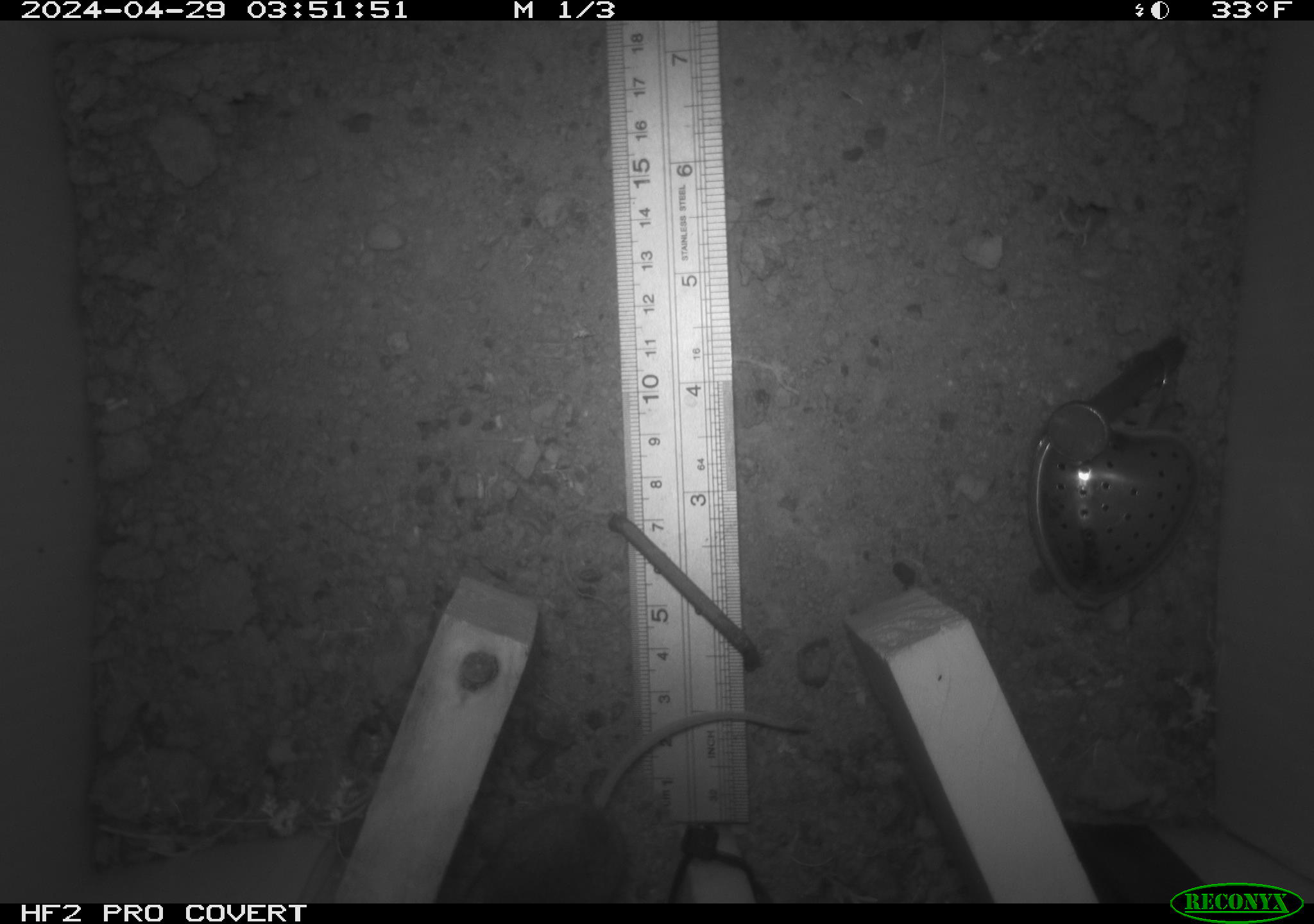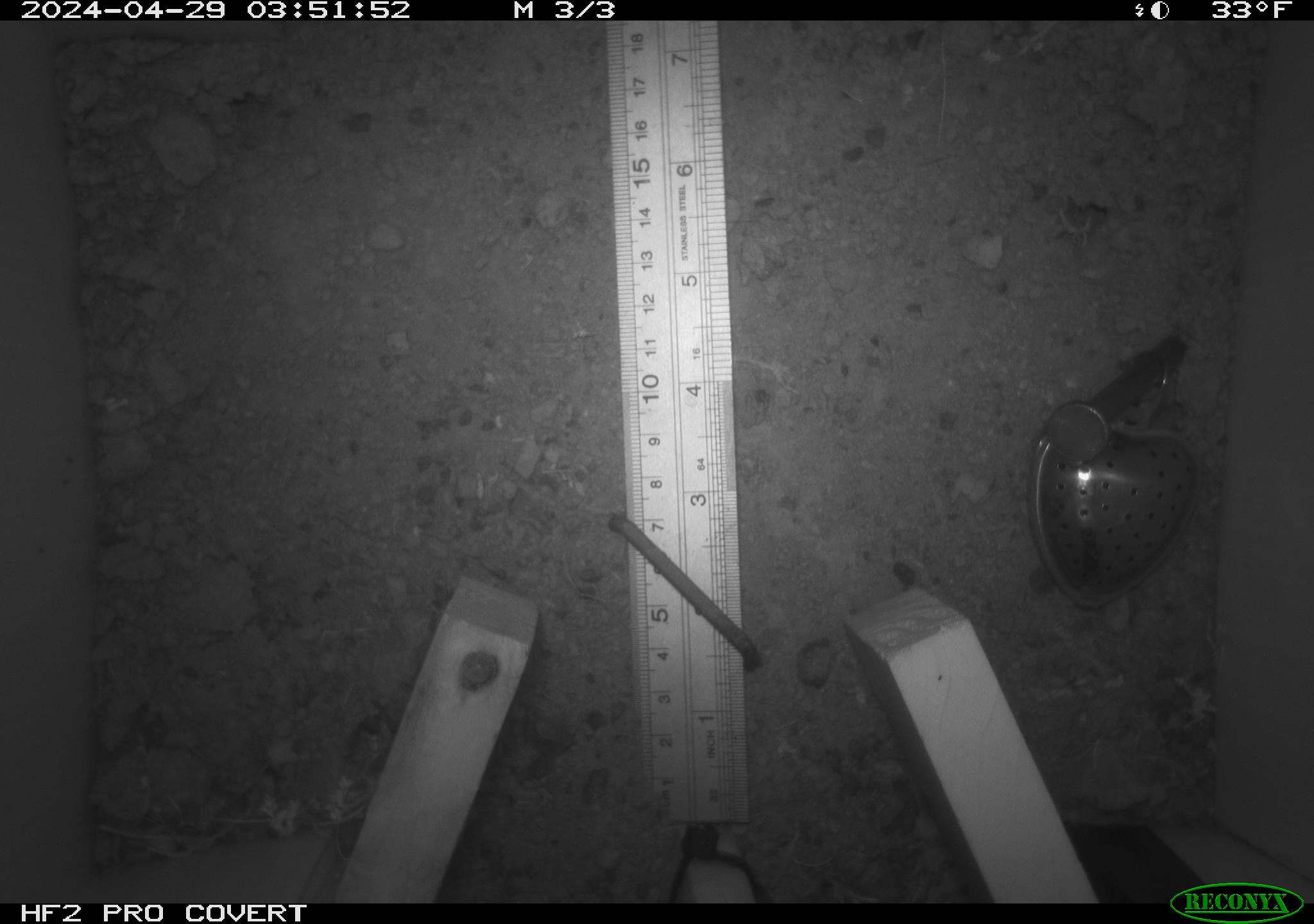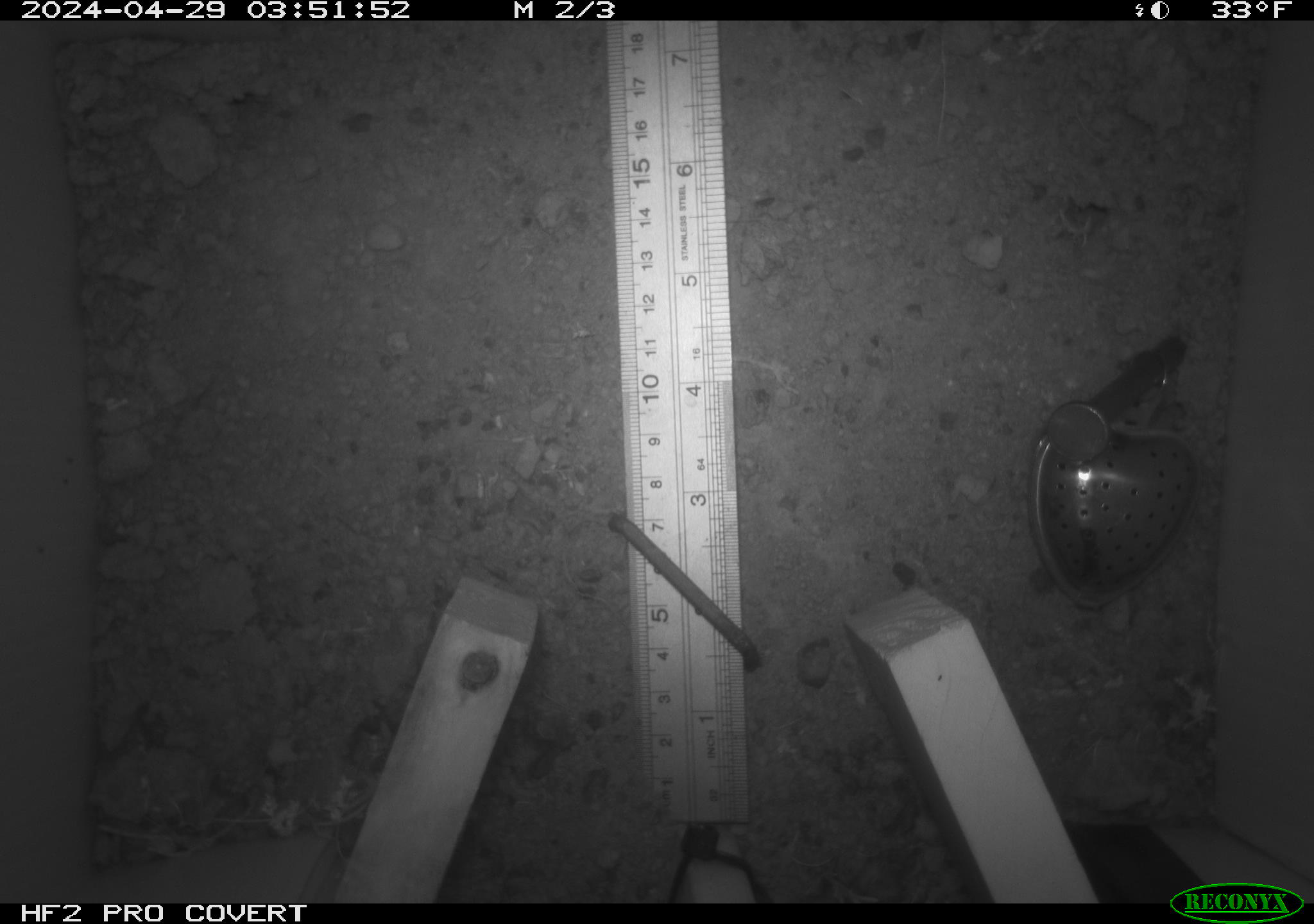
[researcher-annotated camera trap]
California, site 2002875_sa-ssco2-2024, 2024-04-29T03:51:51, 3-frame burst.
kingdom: Animalia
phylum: Chordata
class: Mammalia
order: Rodentia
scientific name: Rodentia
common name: mouse species